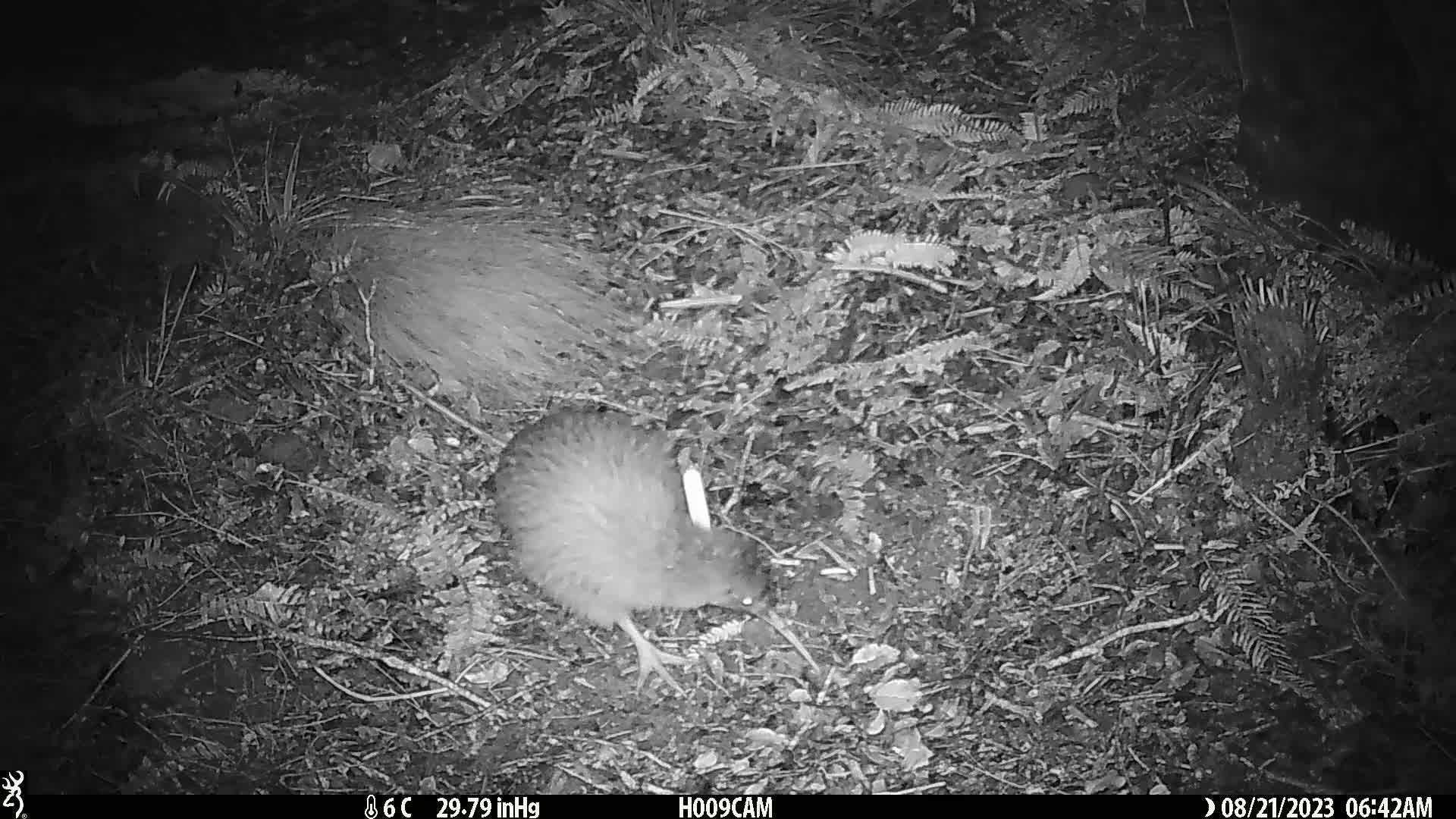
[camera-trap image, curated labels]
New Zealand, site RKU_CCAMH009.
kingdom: Animalia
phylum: Chordata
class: Aves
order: Apterygiformes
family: Apterygidae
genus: Apteryx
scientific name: Apteryx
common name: kiwi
Kiwi (Apteryx).